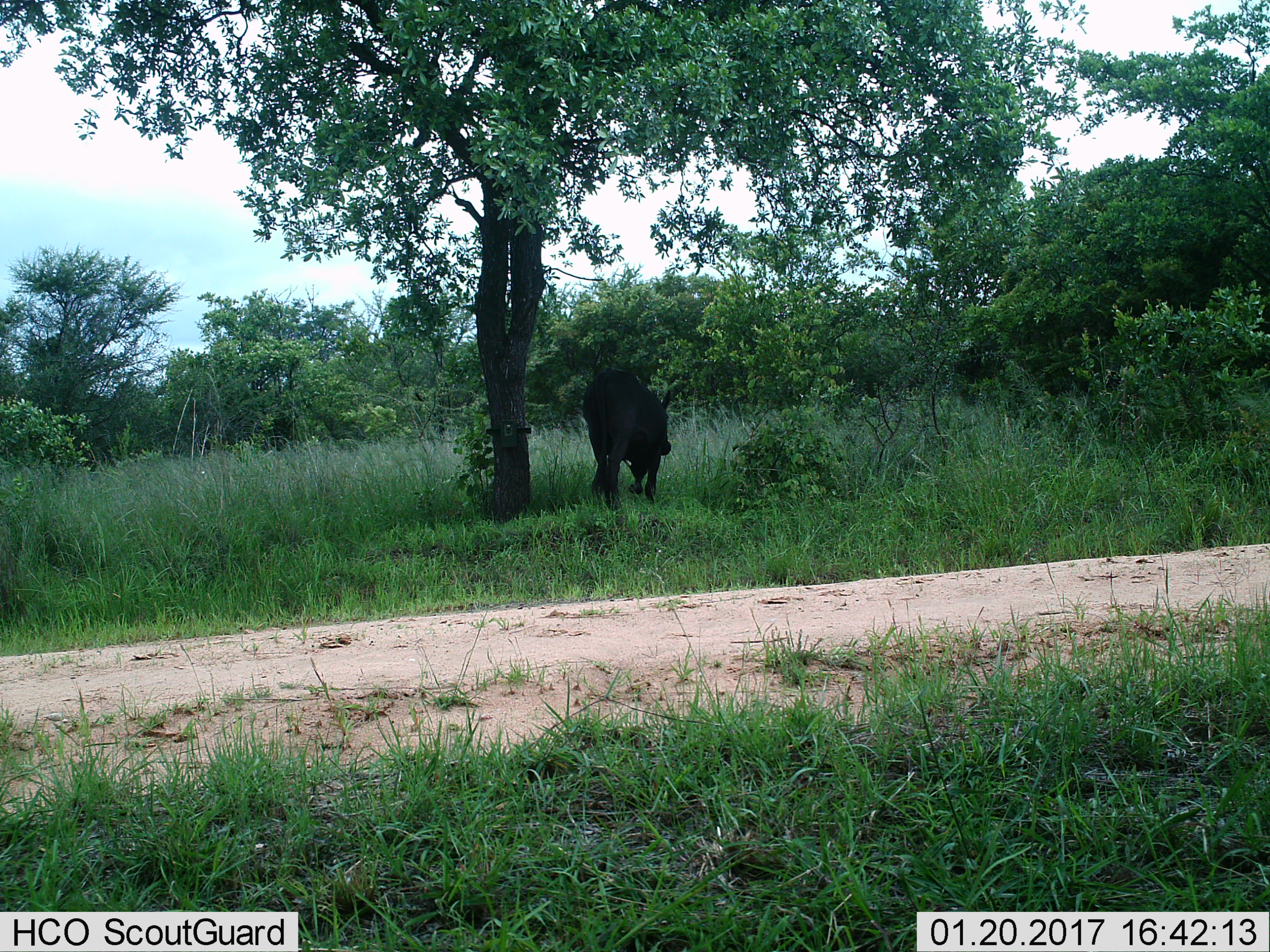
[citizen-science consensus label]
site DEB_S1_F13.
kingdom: Animalia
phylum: Chordata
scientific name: Vertebrata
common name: domestic animal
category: domesticanimal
Domesticanimal (domestic animal) (Vertebrata), count 1. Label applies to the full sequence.